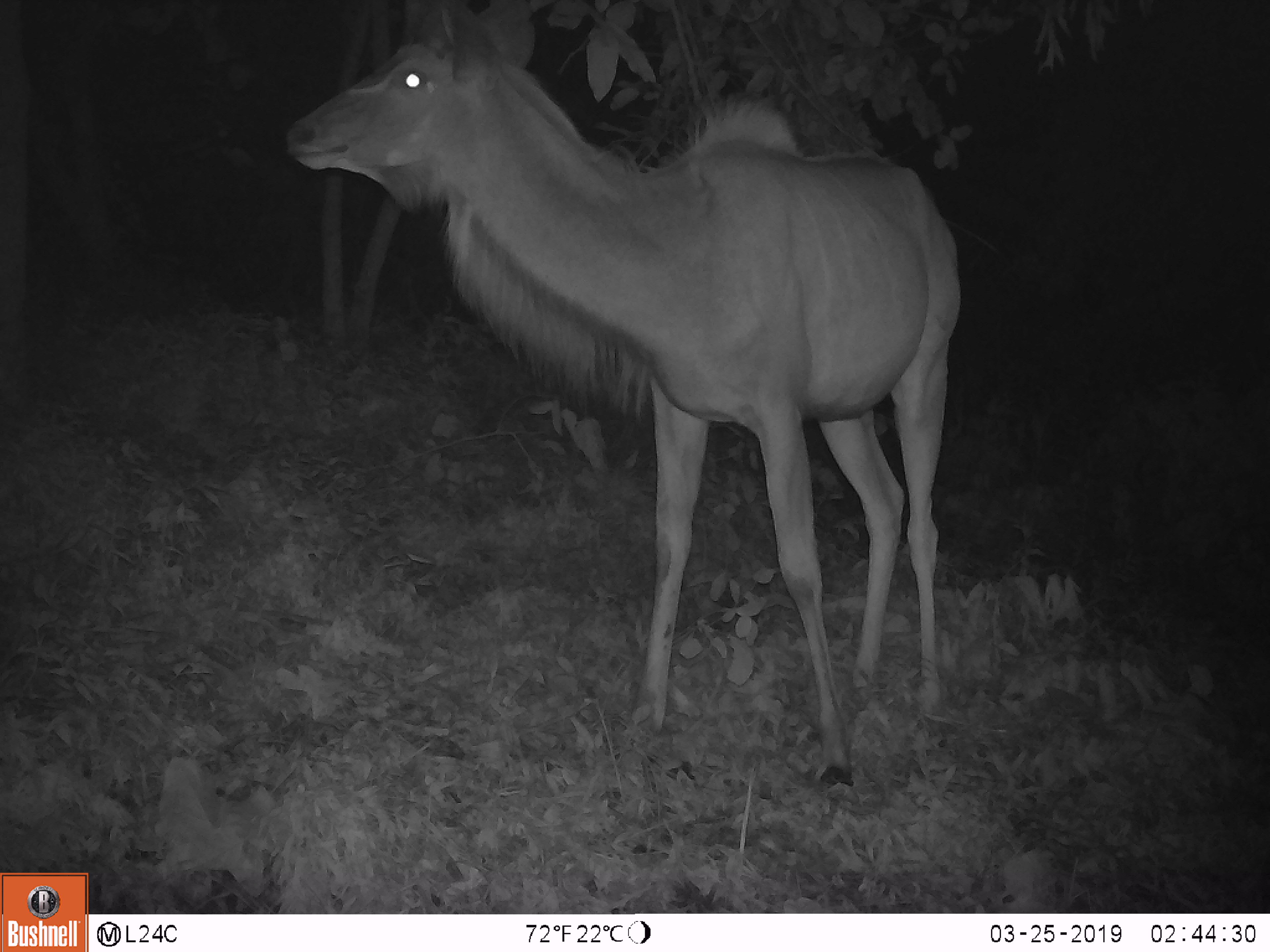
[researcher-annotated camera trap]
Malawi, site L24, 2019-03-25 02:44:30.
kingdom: Animalia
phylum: Chordata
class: Mammalia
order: Artiodactyla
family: Bovidae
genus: Tragelaphus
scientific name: Tragelaphus strepsiceros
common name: greater kudu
Greater kudu (Tragelaphus strepsiceros), count 1.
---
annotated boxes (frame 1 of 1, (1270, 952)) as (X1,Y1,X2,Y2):
greater kudu: (273,0,976,782)